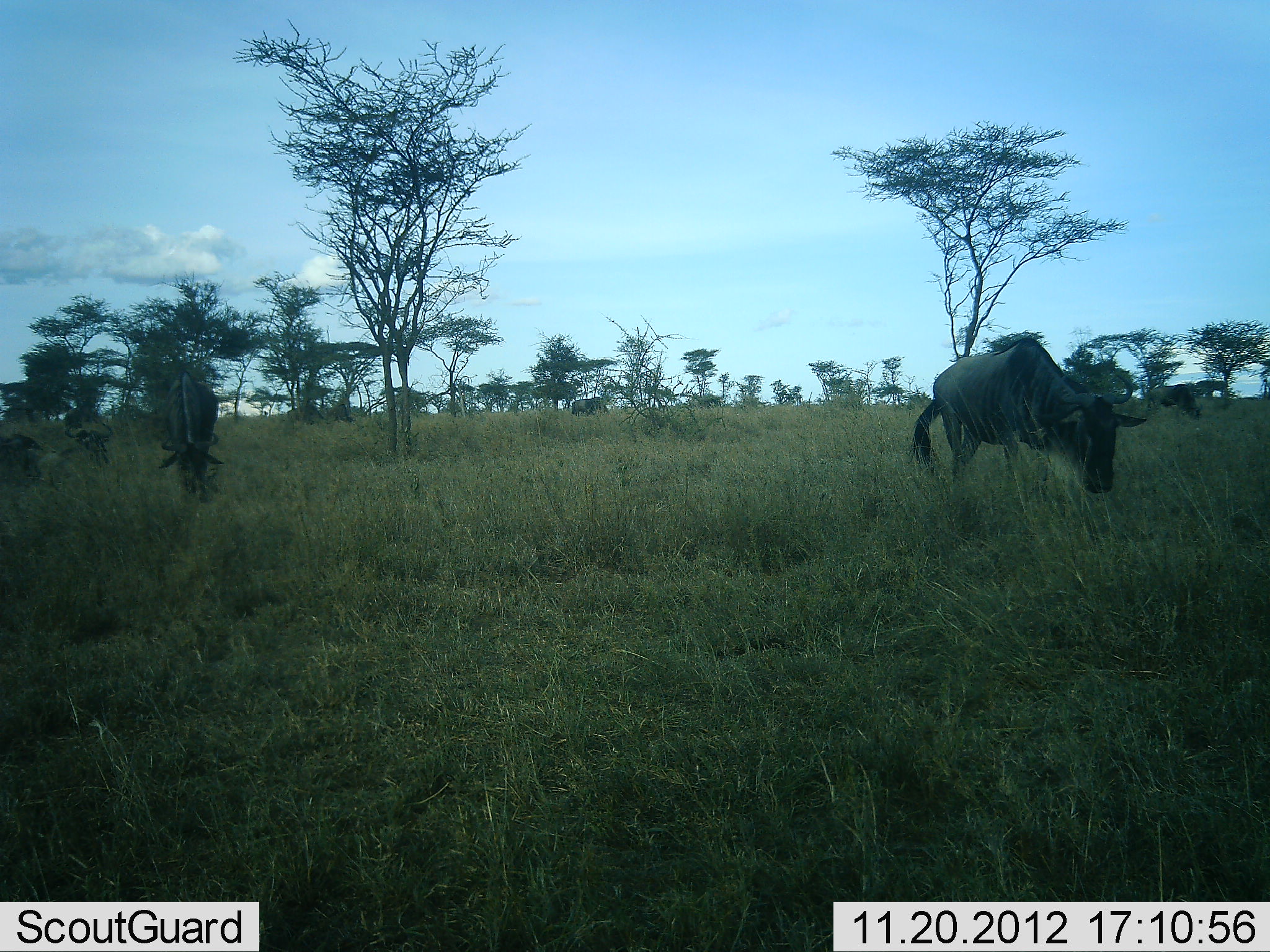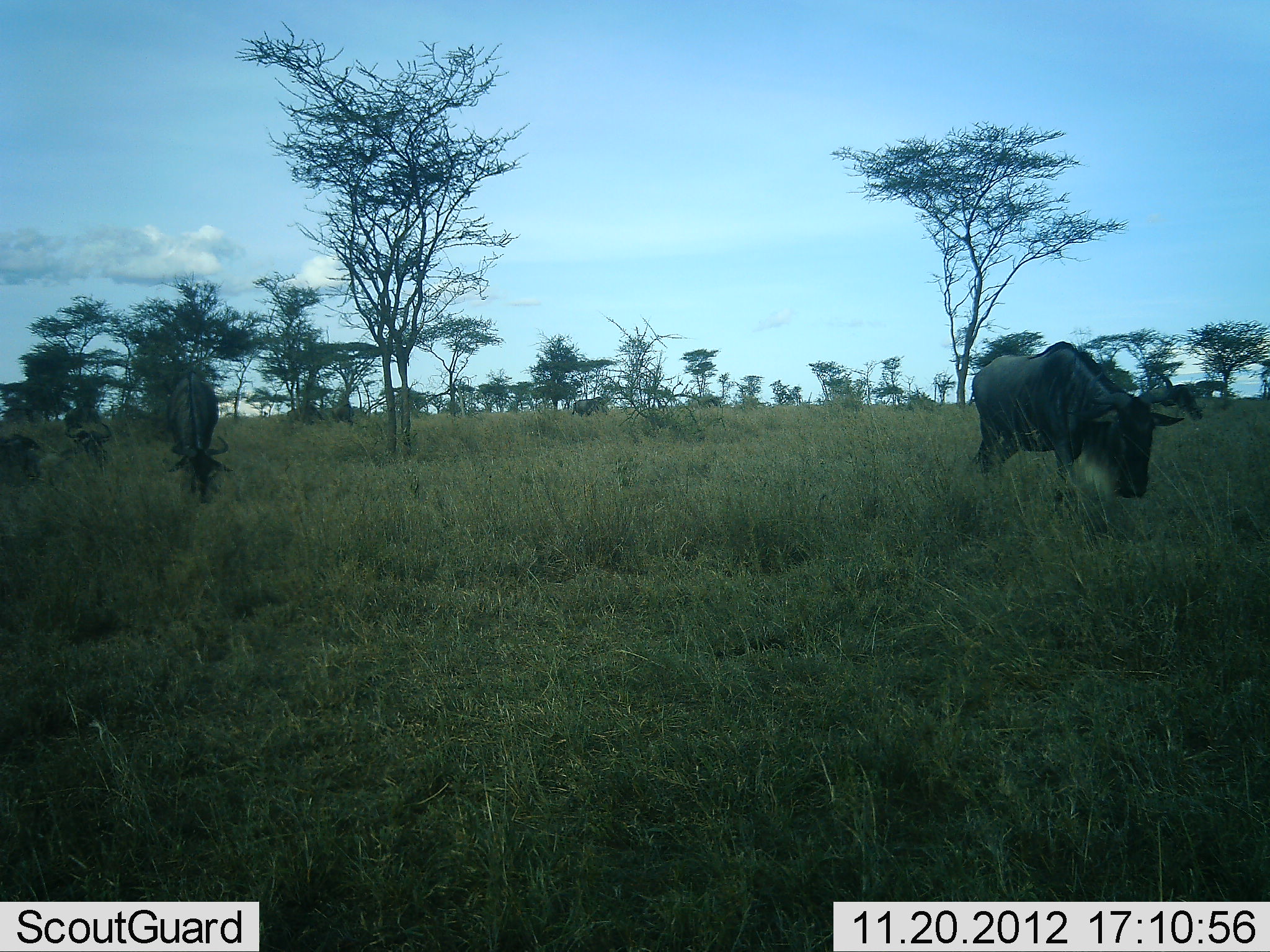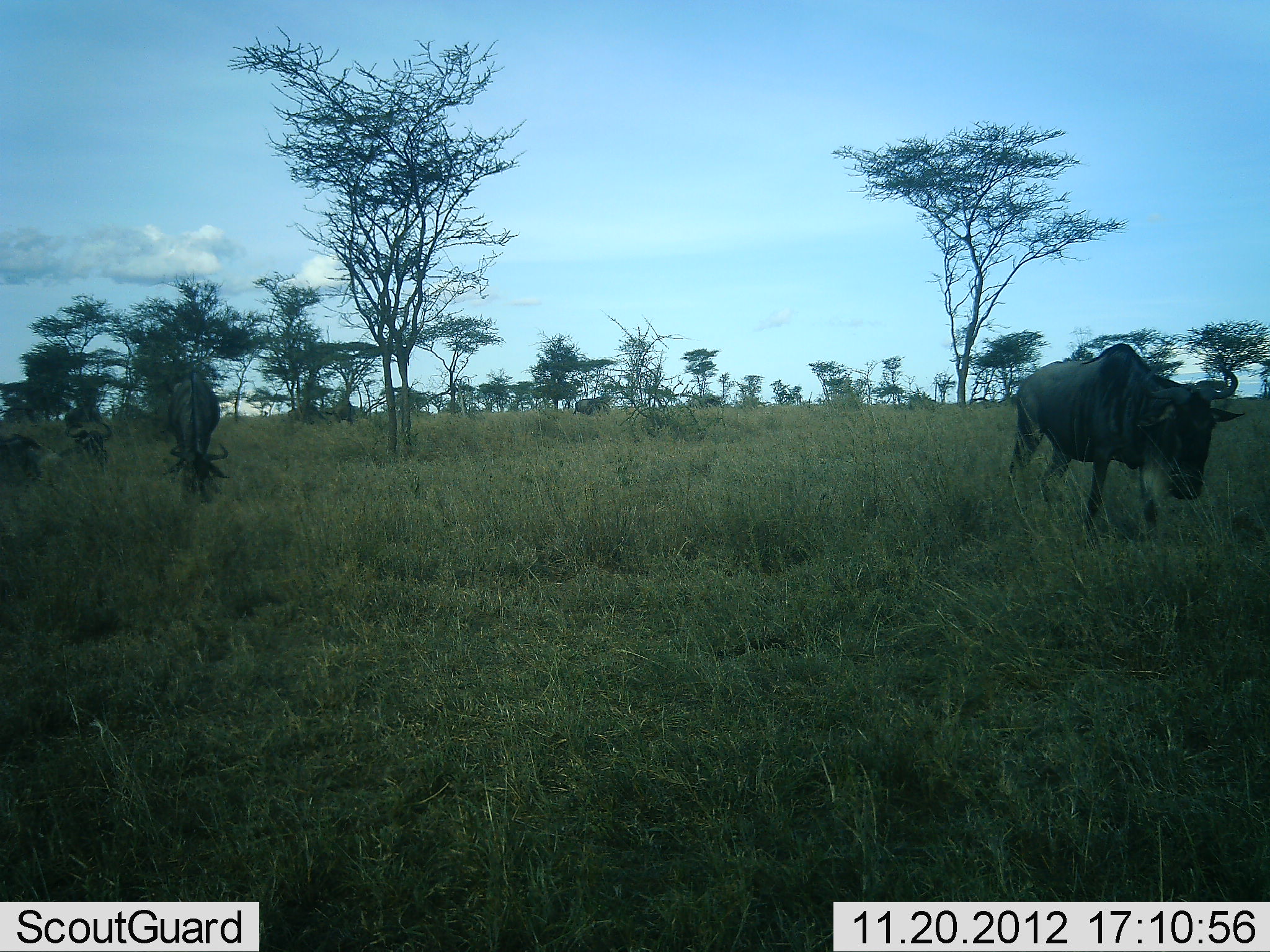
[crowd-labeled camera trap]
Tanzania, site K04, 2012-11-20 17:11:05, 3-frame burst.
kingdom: Animalia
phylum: Chordata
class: Mammalia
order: Artiodactyla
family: Bovidae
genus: Connochaetes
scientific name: Connochaetes taurinus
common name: blue wildebeest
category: wildebeest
Wildebeest (blue wildebeest) (Connochaetes taurinus), count 6. Behavior (volunteer vote fractions): standing 20%, resting 20%, moving 60%, interacting 0%. Young present (vote fraction): 0%. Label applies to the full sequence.